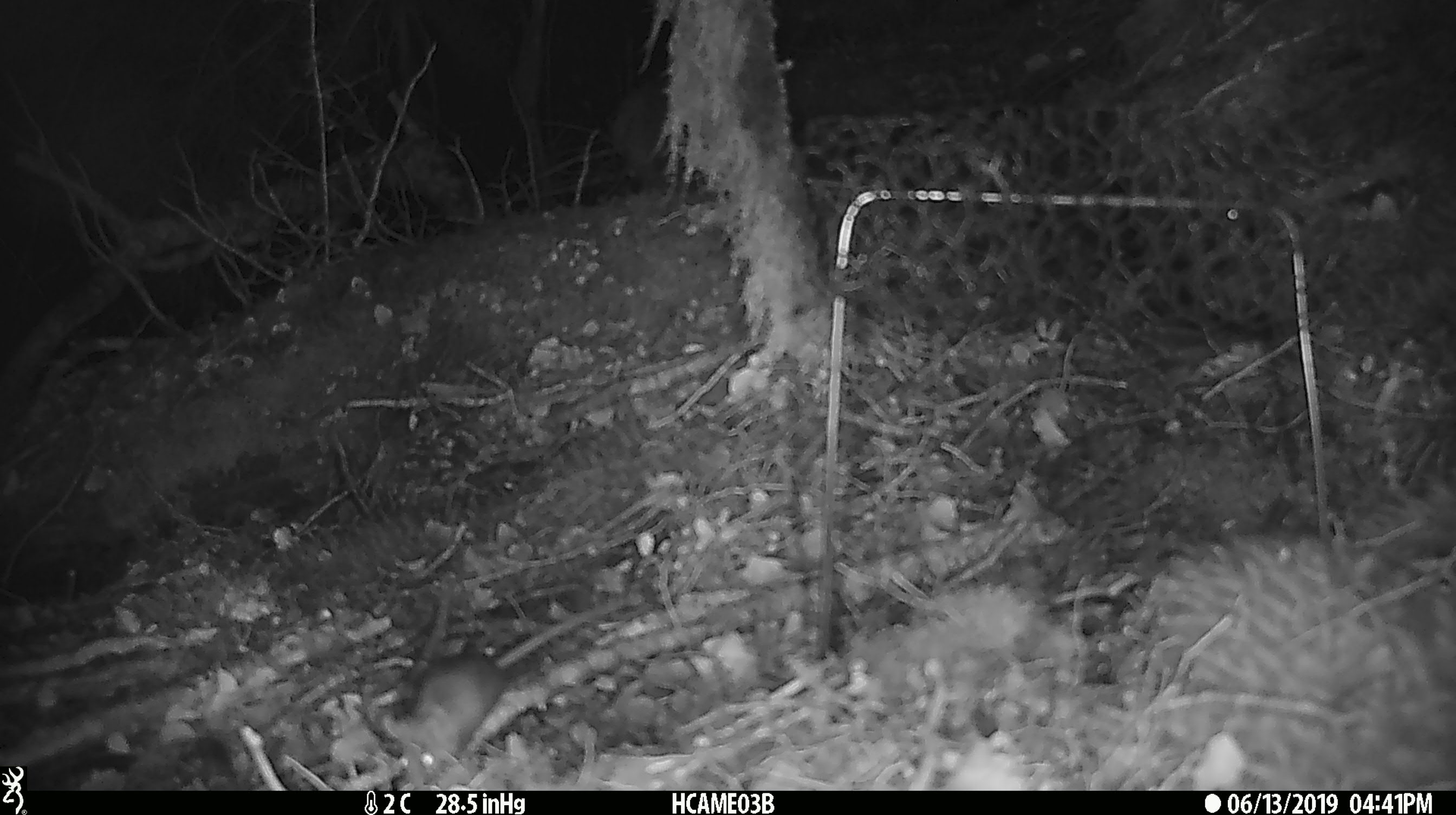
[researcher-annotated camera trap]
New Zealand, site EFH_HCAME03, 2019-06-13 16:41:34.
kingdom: Animalia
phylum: Chordata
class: Mammalia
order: Rodentia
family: Muridae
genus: Mus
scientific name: Mus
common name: mouse